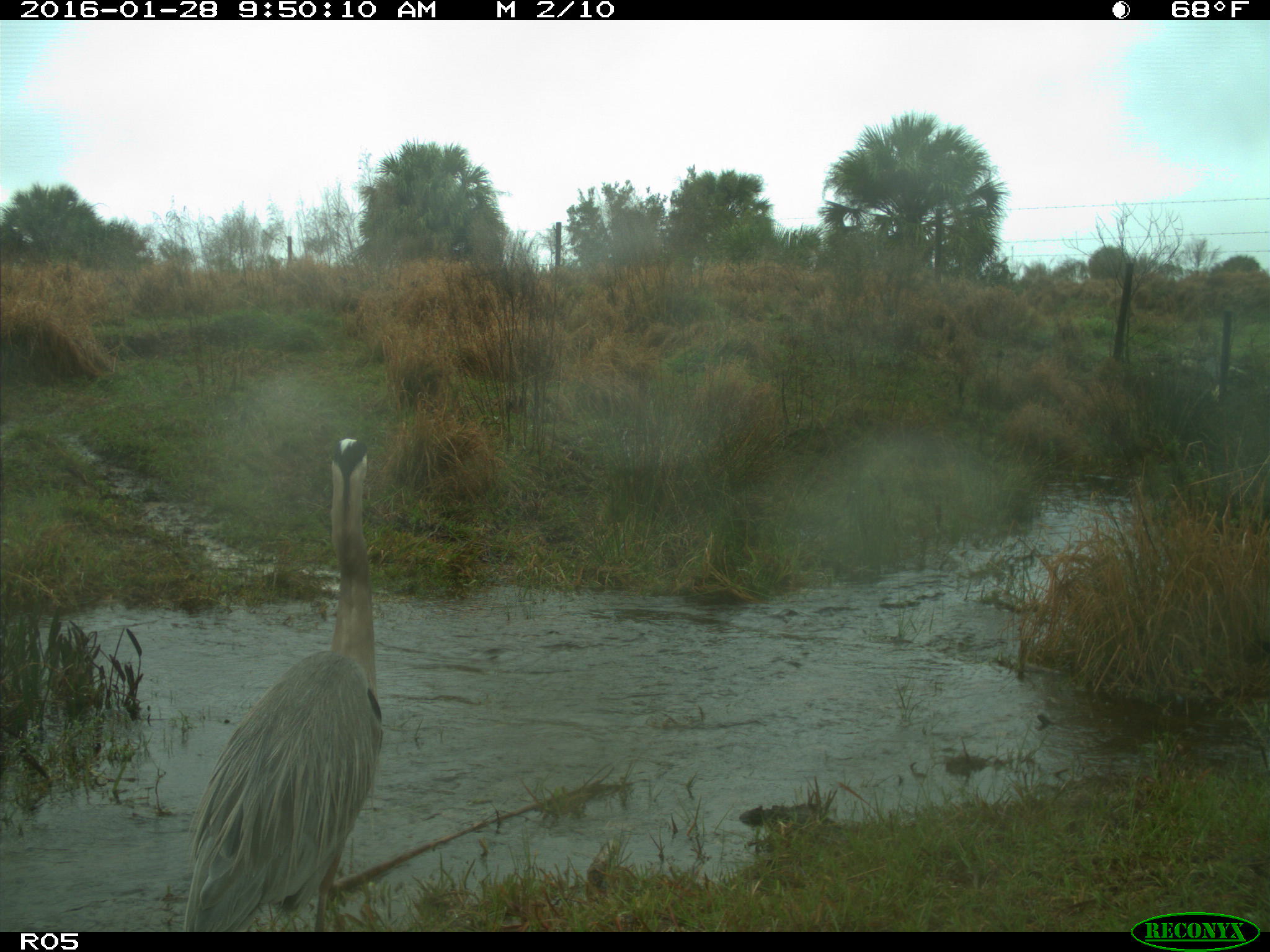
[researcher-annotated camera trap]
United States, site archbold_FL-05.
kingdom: Animalia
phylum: Chordata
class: Aves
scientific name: Aves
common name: birds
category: unidentified bird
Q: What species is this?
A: Unidentified bird (birds) (Aves).